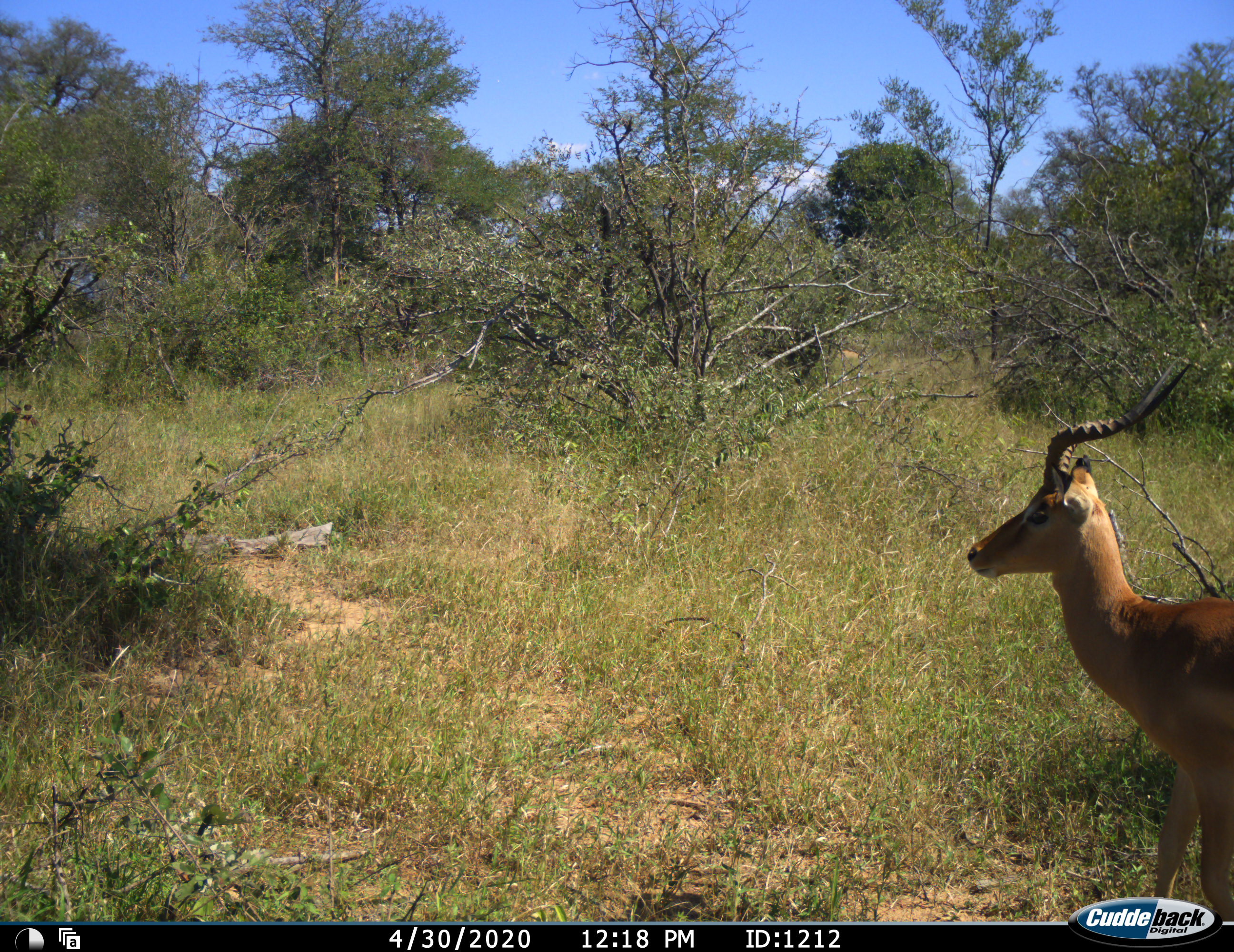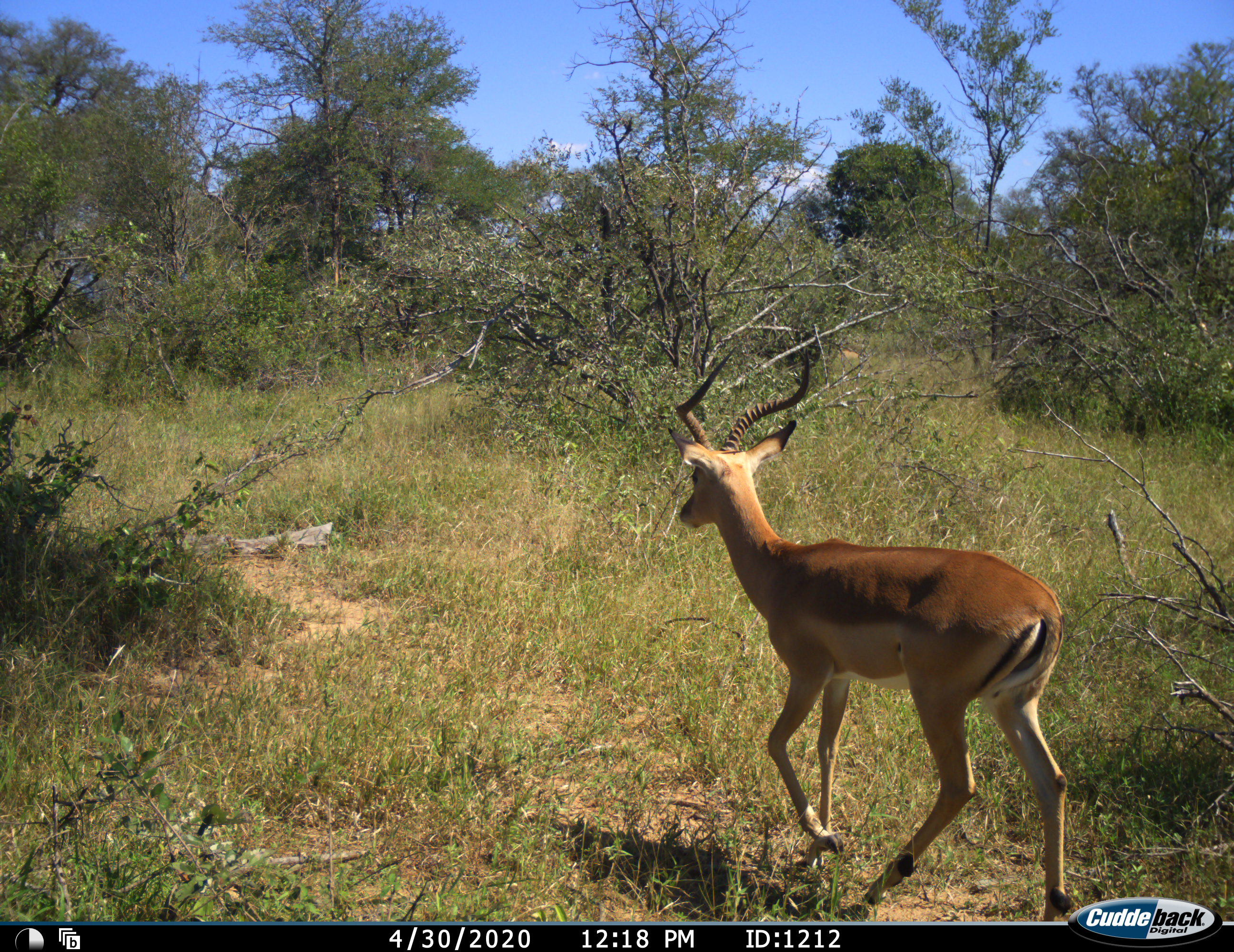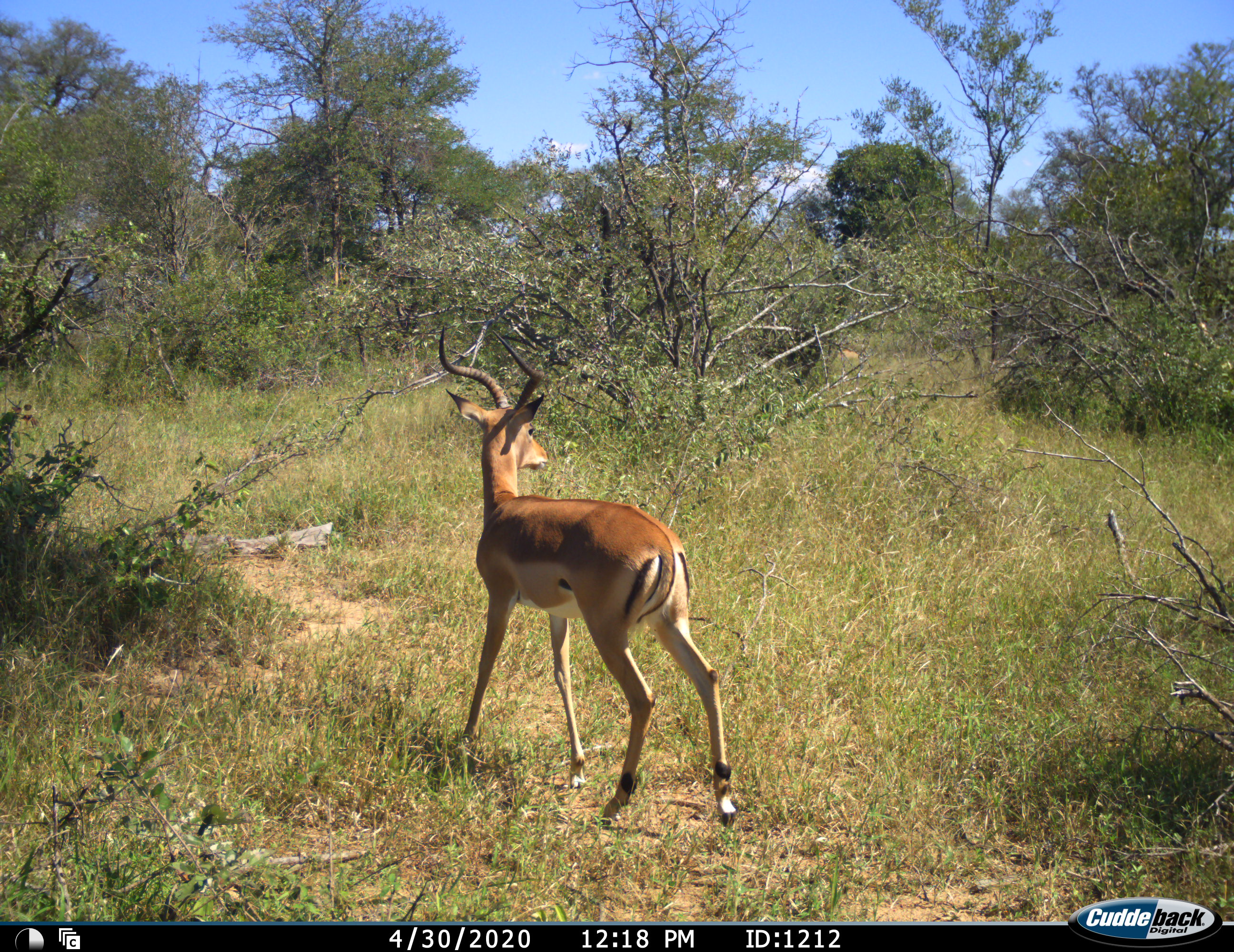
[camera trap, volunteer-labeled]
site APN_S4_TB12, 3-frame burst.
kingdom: Animalia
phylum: Chordata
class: Mammalia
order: Artiodactyla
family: Bovidae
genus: Aepyceros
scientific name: Aepyceros melampus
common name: impala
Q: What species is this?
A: Impala (Aepyceros melampus).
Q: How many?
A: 1.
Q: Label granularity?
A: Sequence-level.